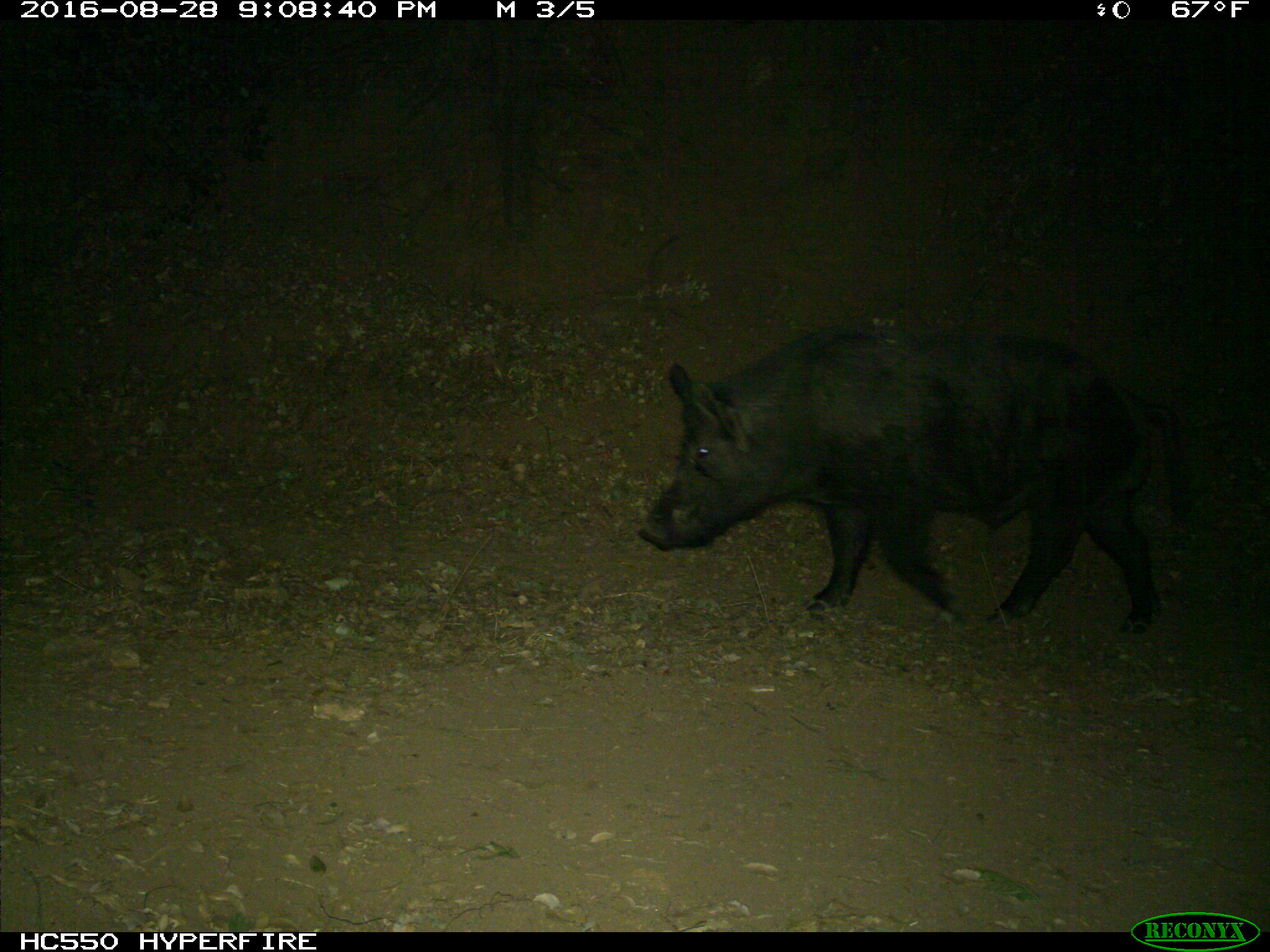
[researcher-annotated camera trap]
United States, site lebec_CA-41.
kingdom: Animalia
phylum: Chordata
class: Mammalia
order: Artiodactyla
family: Suidae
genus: Sus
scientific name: Sus scrofa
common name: wild boar